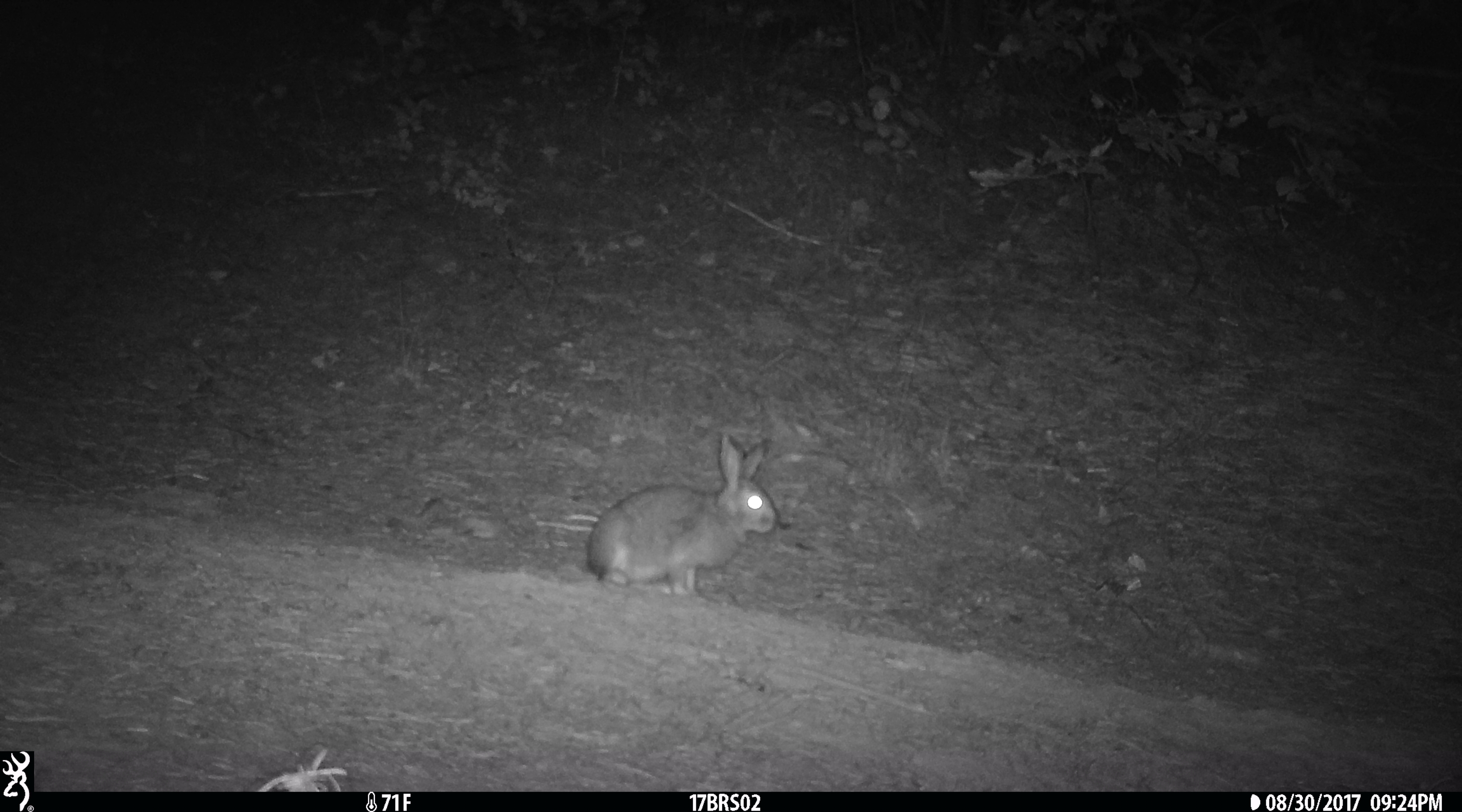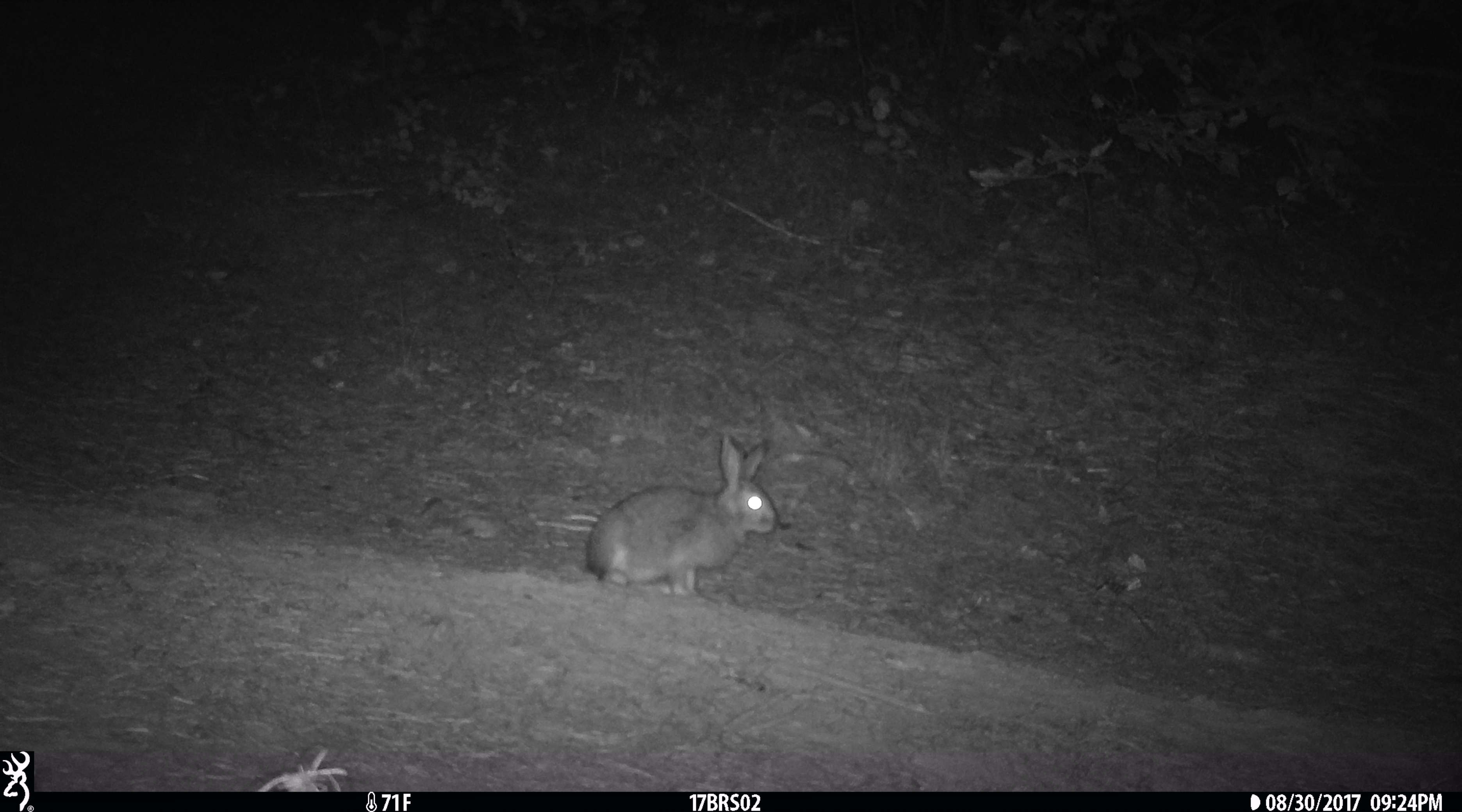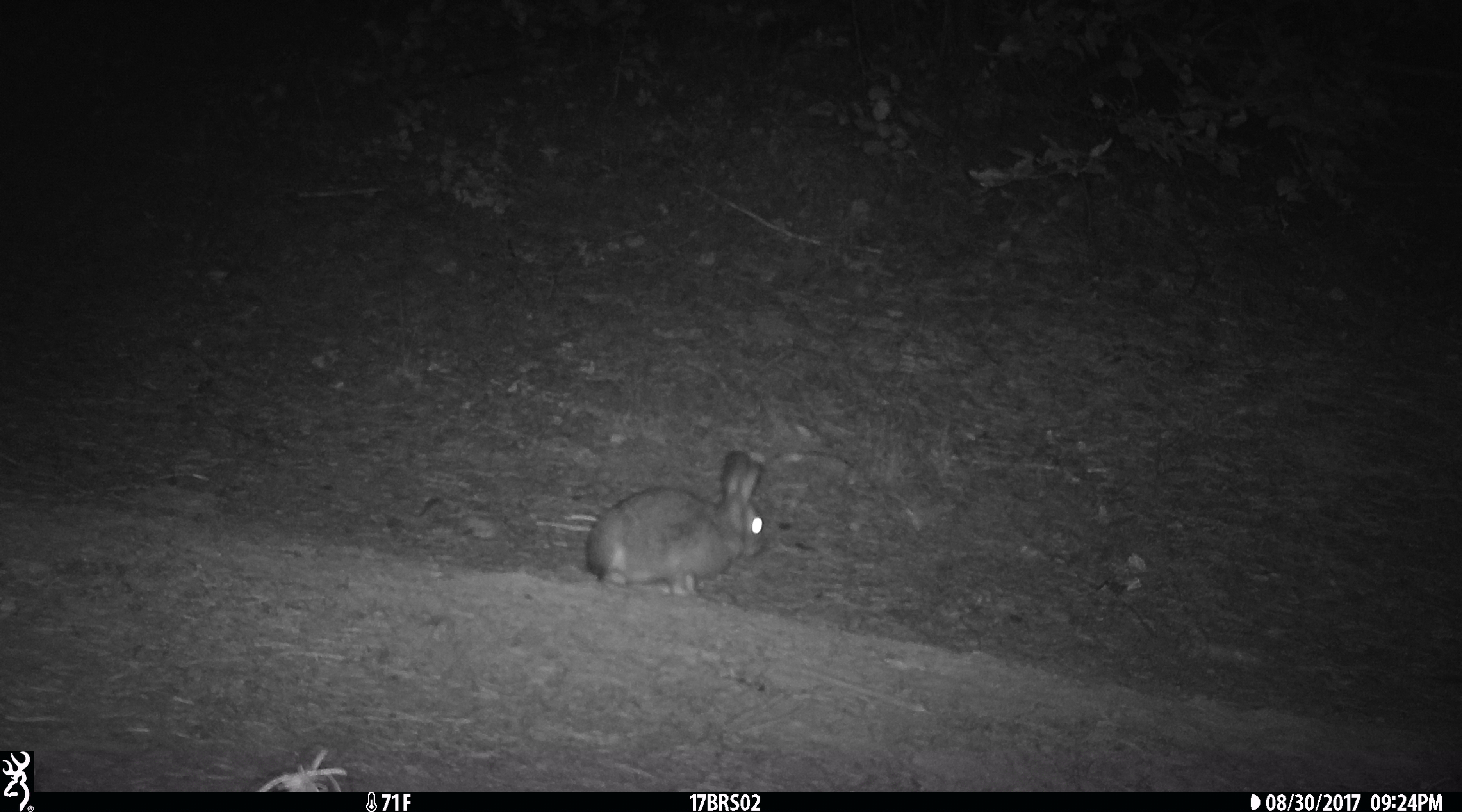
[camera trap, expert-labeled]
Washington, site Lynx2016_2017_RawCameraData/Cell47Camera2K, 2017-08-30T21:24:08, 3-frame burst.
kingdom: Animalia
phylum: Chordata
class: Mammalia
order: Lagomorpha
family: Leporidae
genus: Lepus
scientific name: Lepus americanus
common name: snowshoe hare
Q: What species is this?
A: Lepus americanus (snowshoe hare).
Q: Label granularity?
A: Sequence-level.